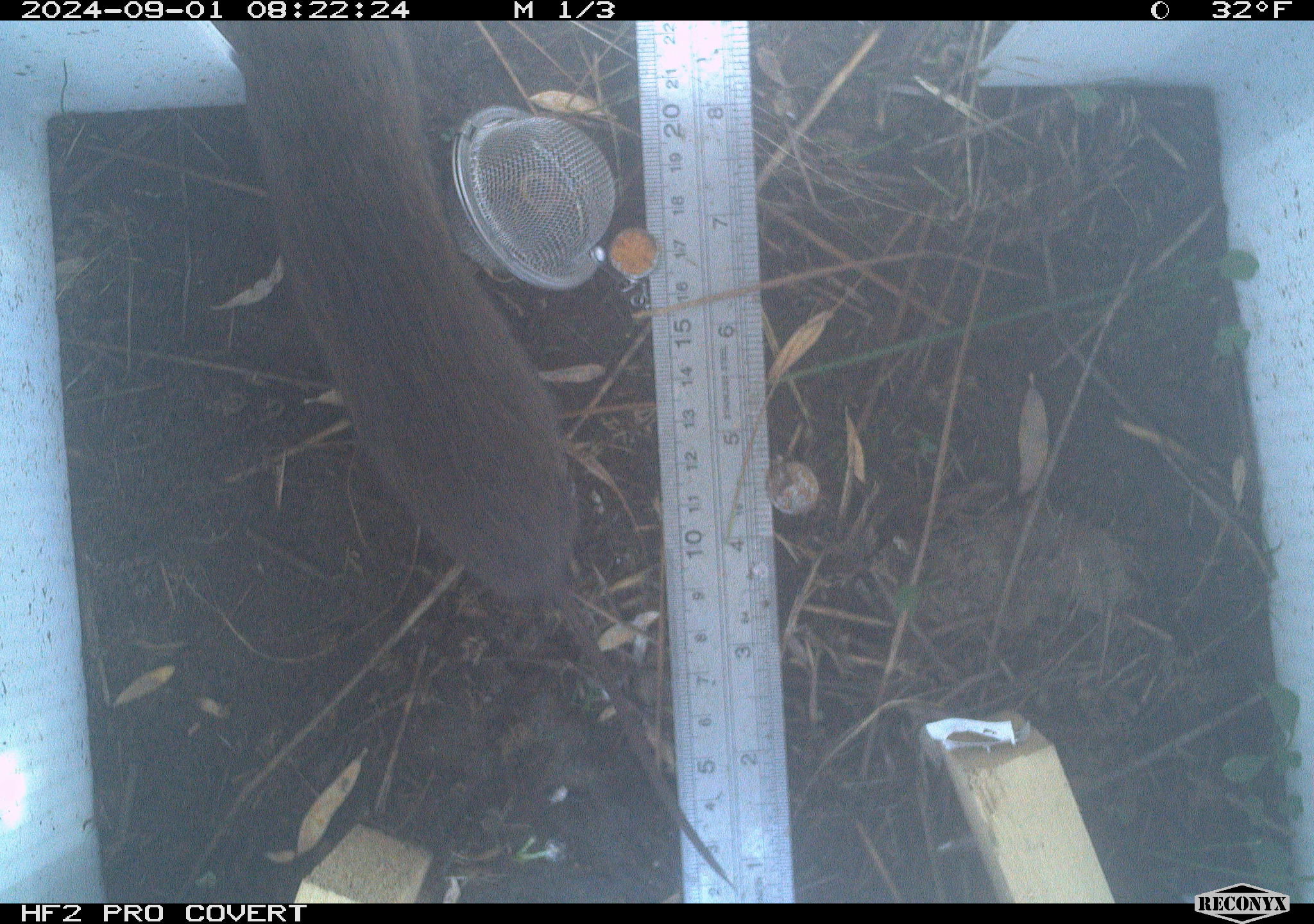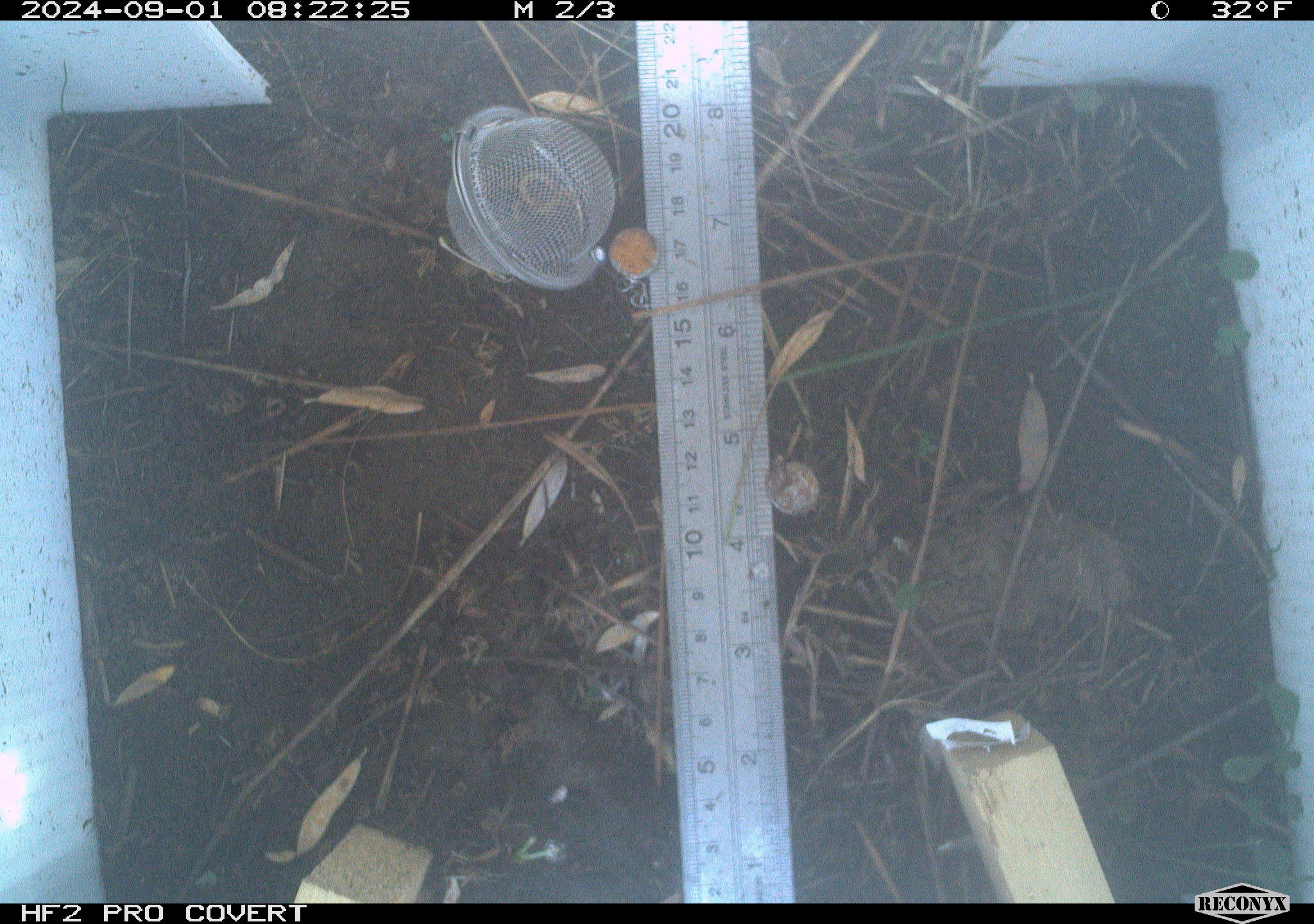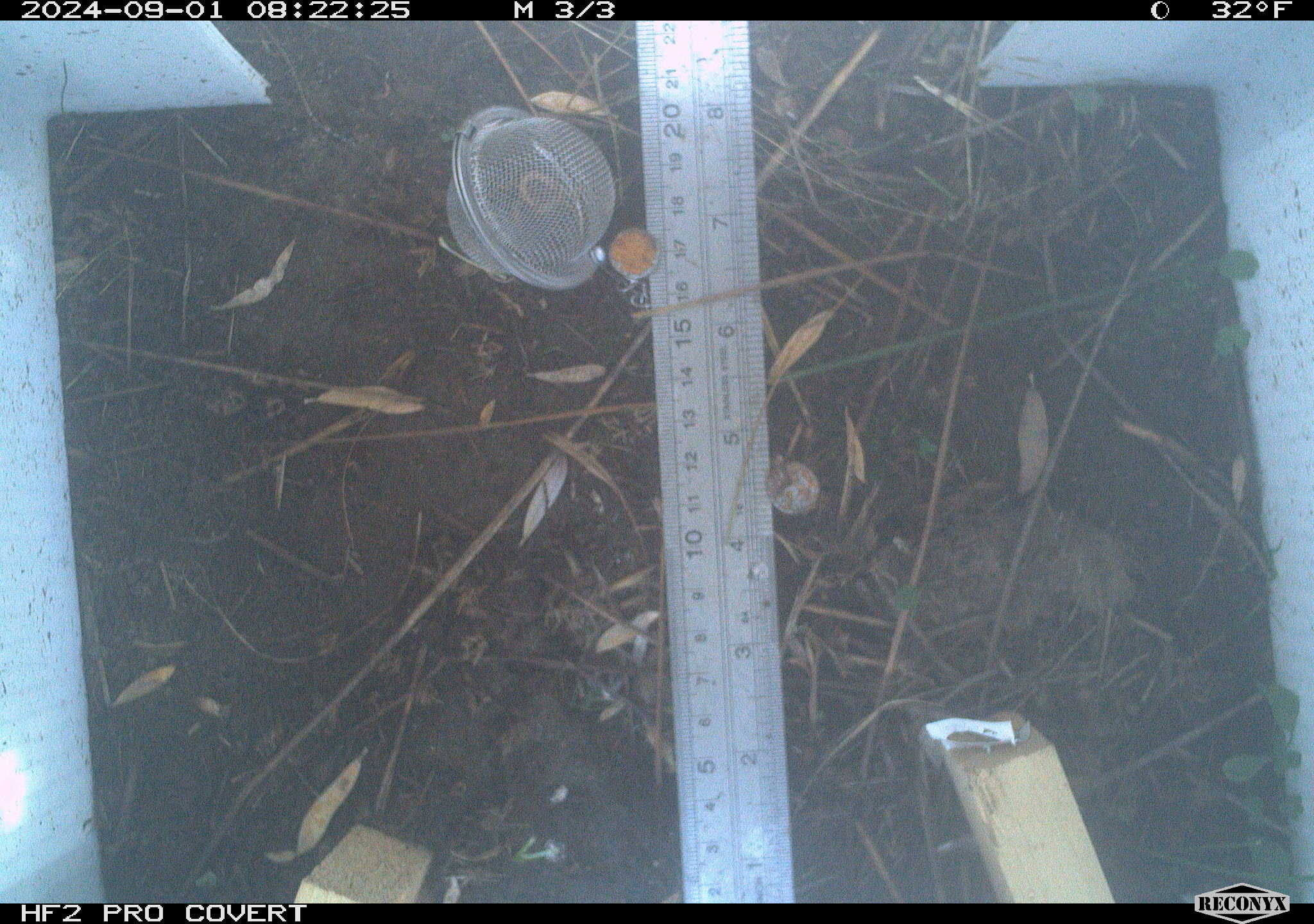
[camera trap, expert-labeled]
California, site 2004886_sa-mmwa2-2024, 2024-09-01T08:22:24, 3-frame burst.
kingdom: Animalia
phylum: Chordata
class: Mammalia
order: Rodentia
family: Cricetidae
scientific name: Arvicolinae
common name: voles, lemmings, and muskrats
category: arvicolinae subfamily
Arvicolinae subfamily (voles, lemmings, and muskrats) (Arvicolinae).